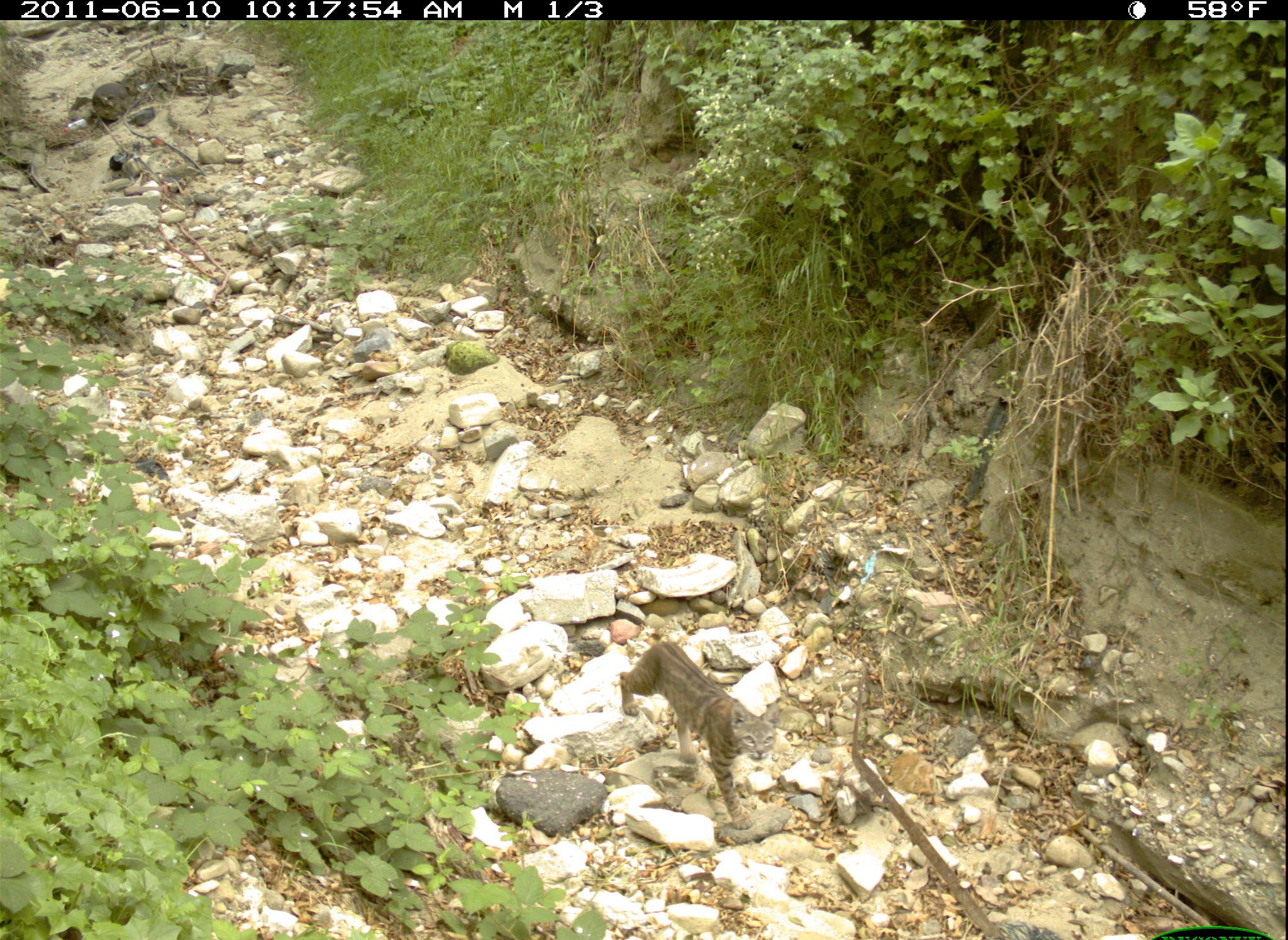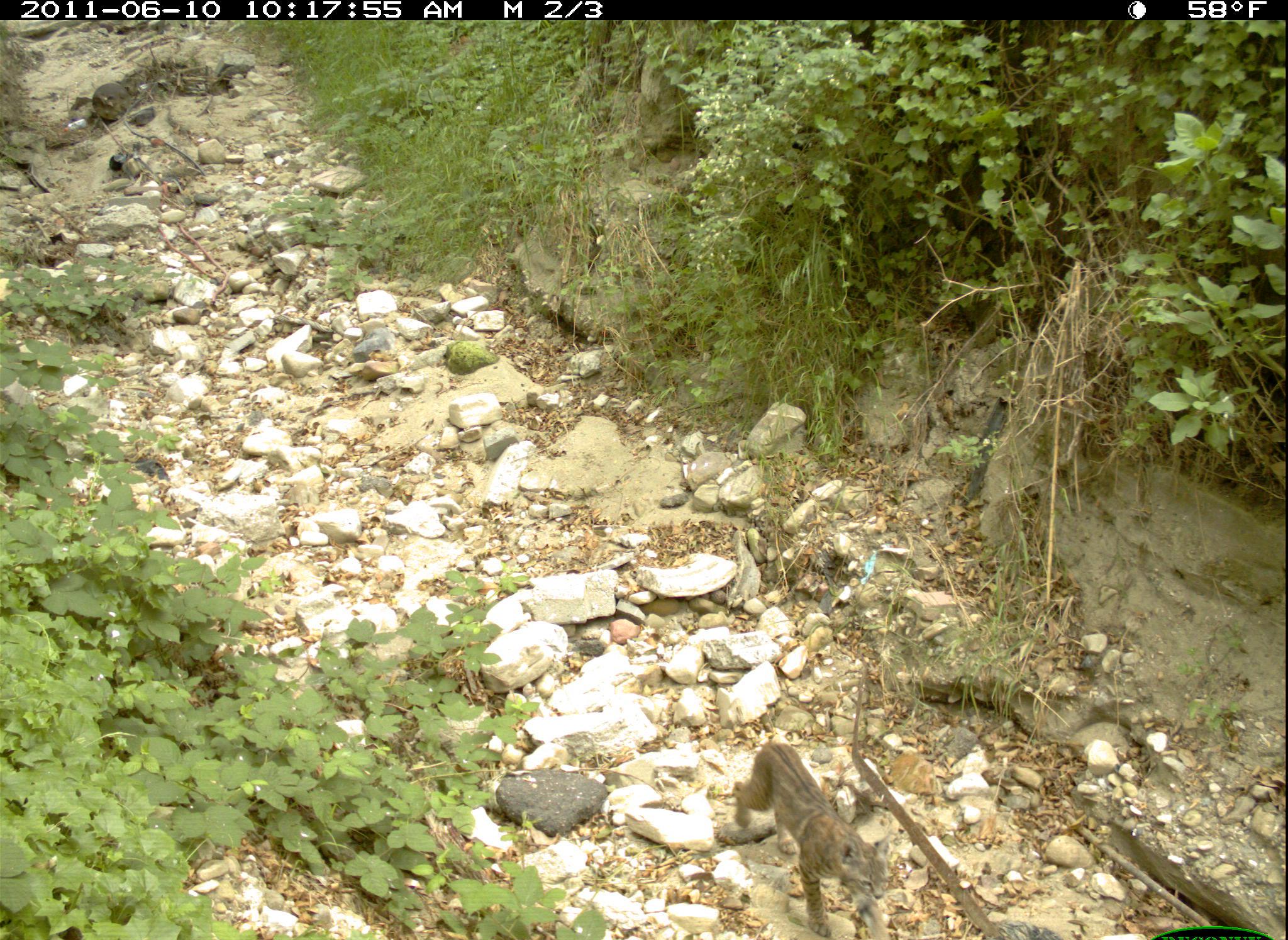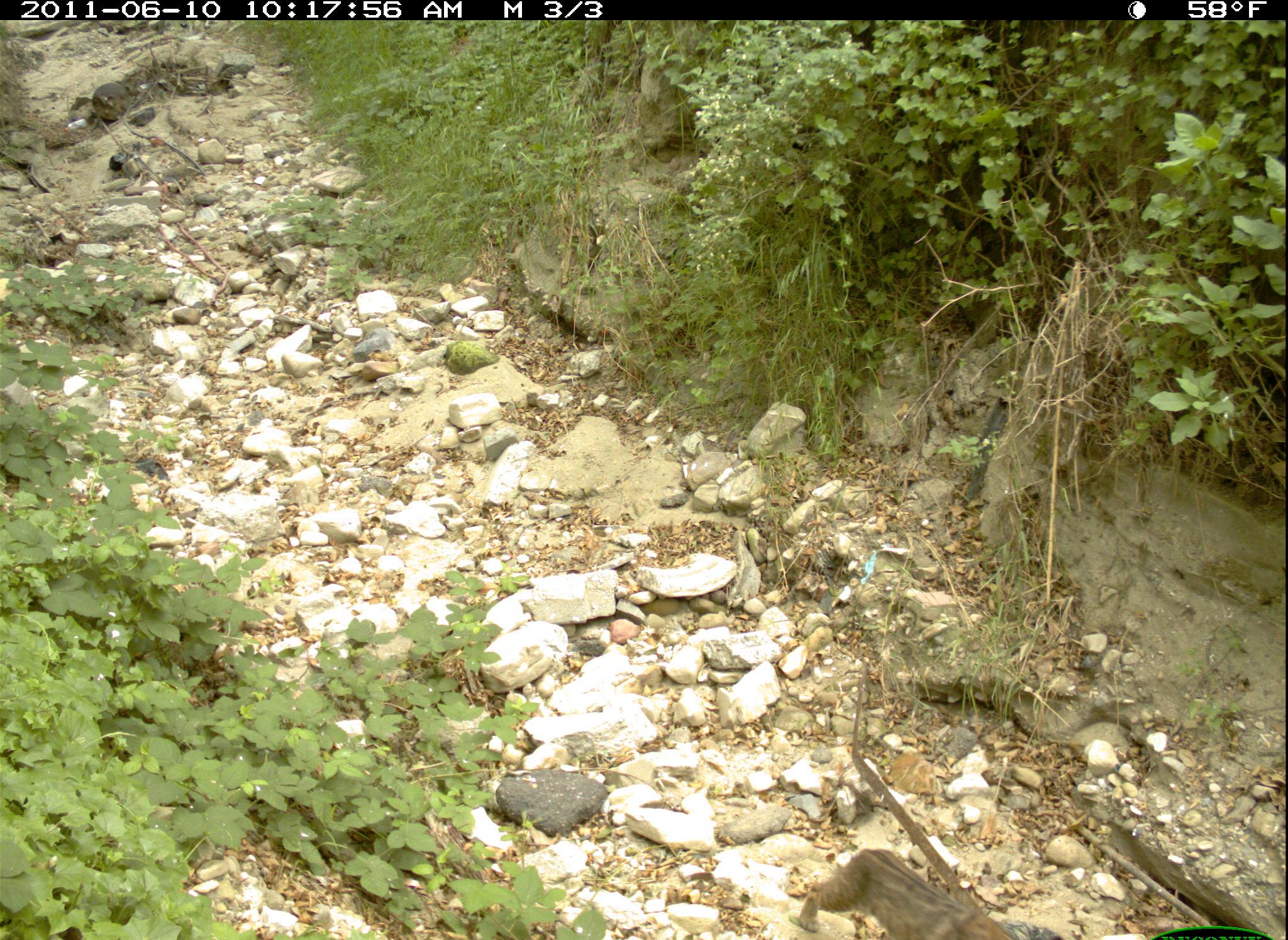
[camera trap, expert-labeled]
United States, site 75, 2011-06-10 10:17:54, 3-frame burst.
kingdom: Animalia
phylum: Chordata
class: Mammalia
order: Carnivora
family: Felidae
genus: Lynx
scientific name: Lynx rufus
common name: bobcat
Bobcat (Lynx rufus).